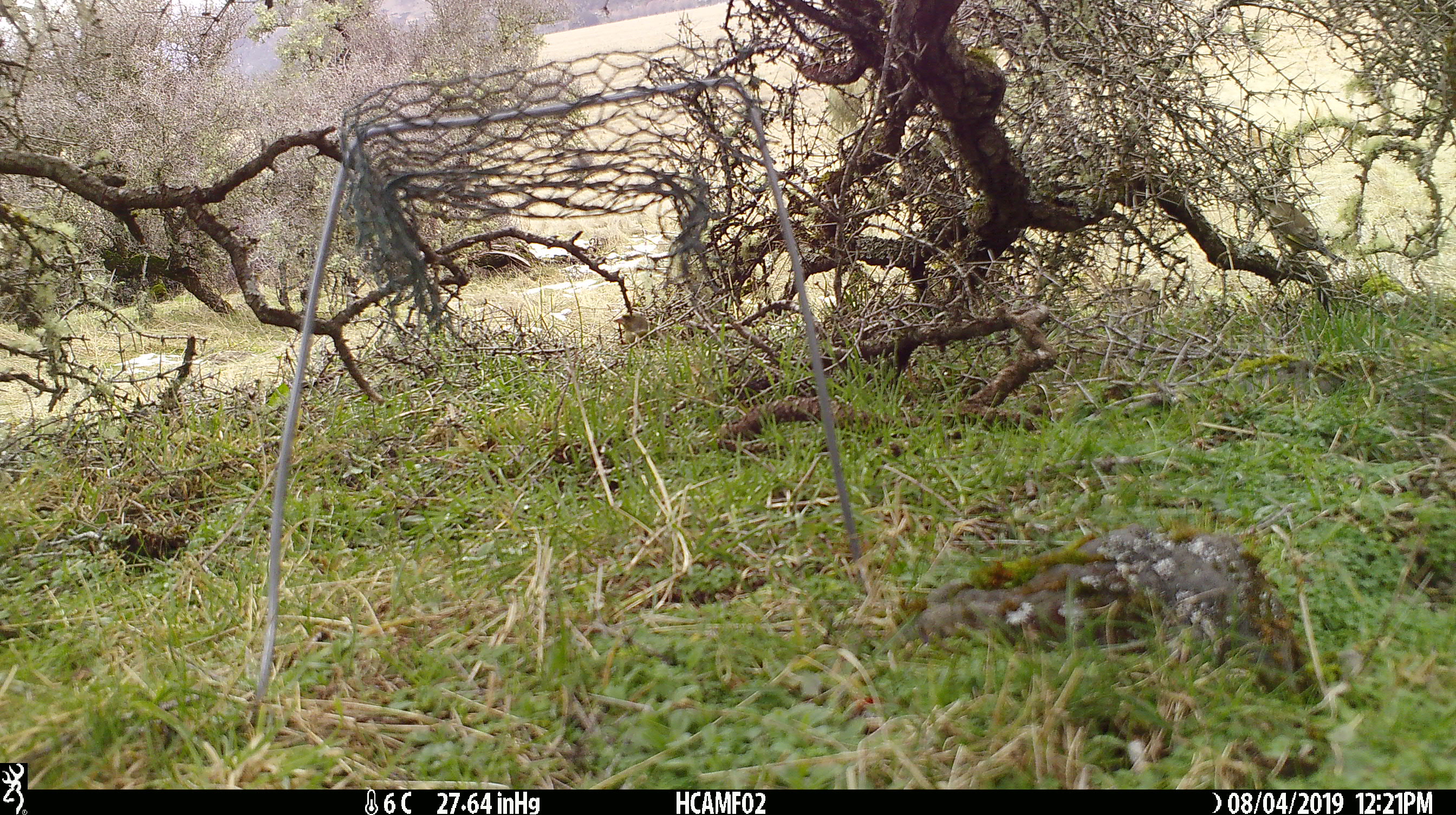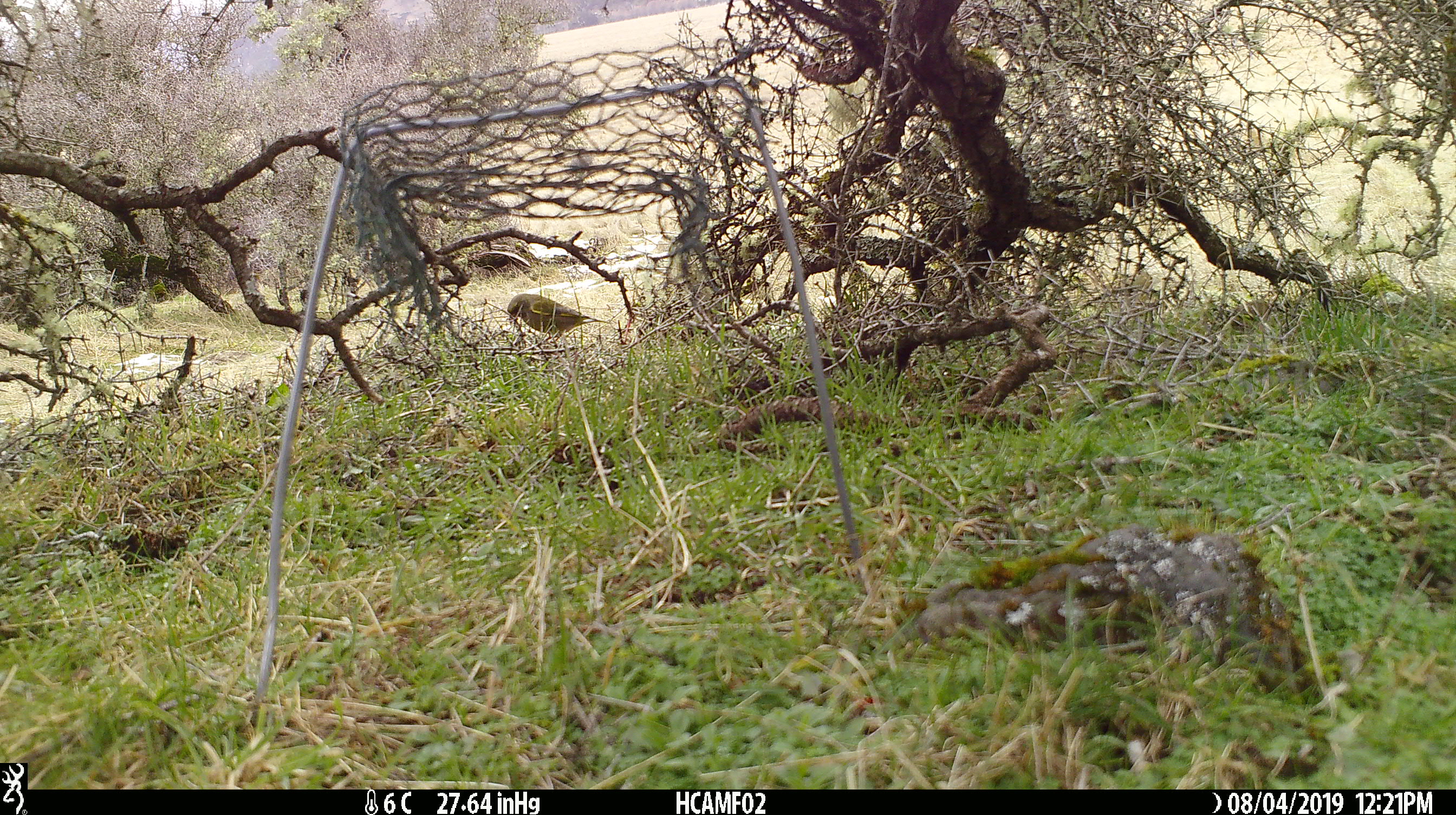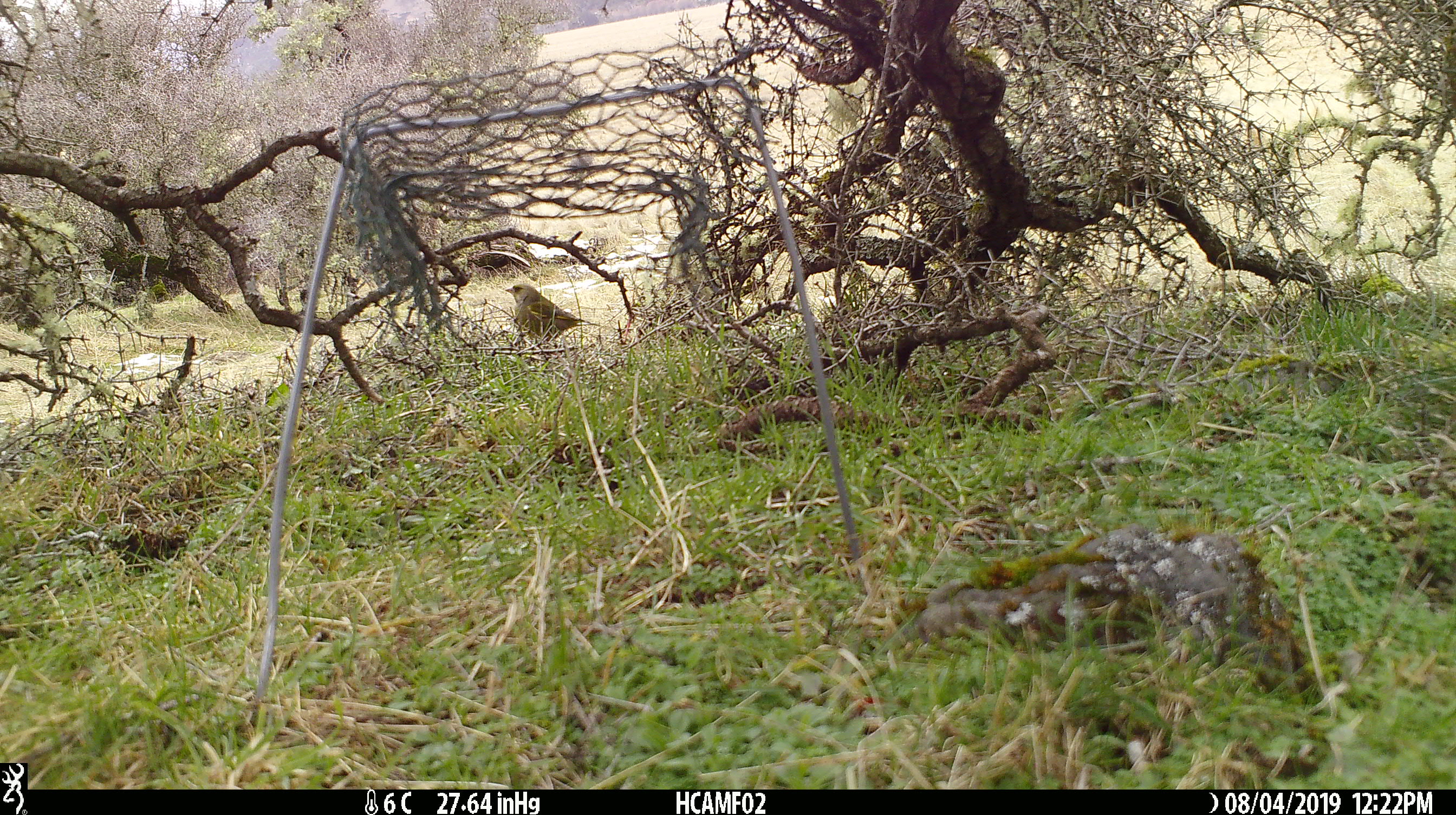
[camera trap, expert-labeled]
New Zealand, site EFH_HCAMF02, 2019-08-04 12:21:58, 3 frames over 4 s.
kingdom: Animalia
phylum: Chordata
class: Aves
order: Passeriformes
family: Fringillidae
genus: Chloris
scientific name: Chloris chloris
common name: greenfinch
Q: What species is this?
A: Greenfinch (Chloris chloris).